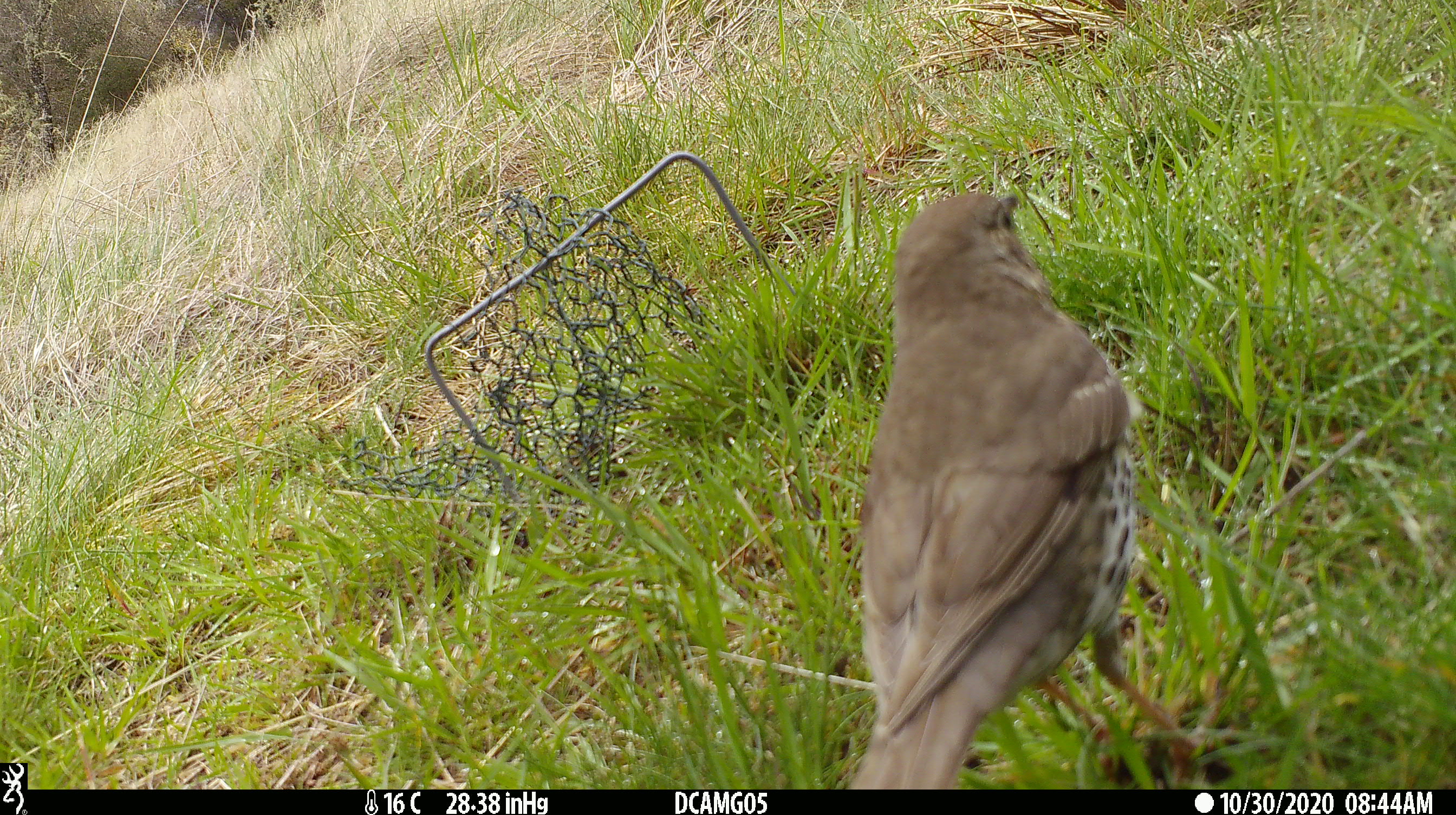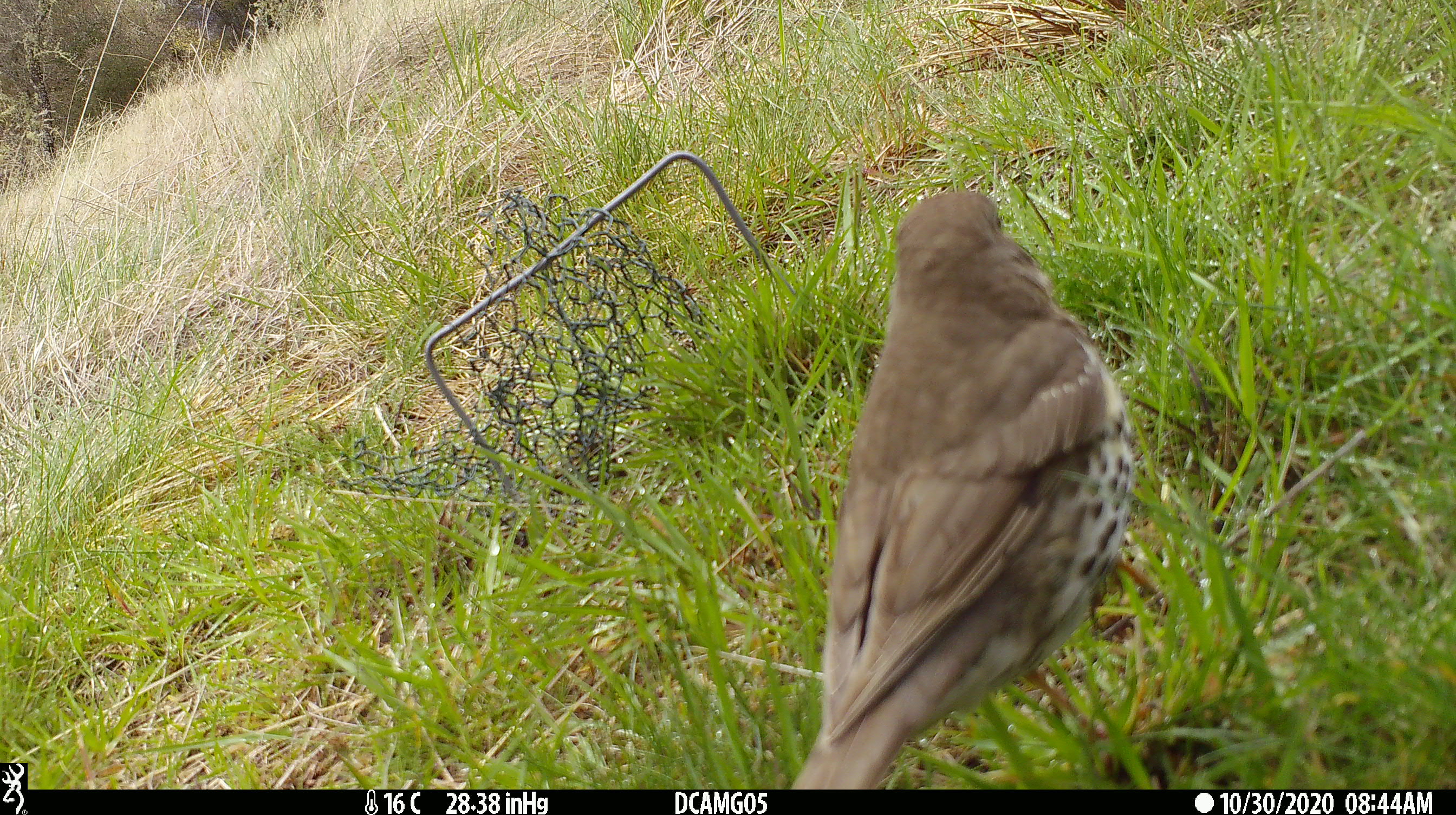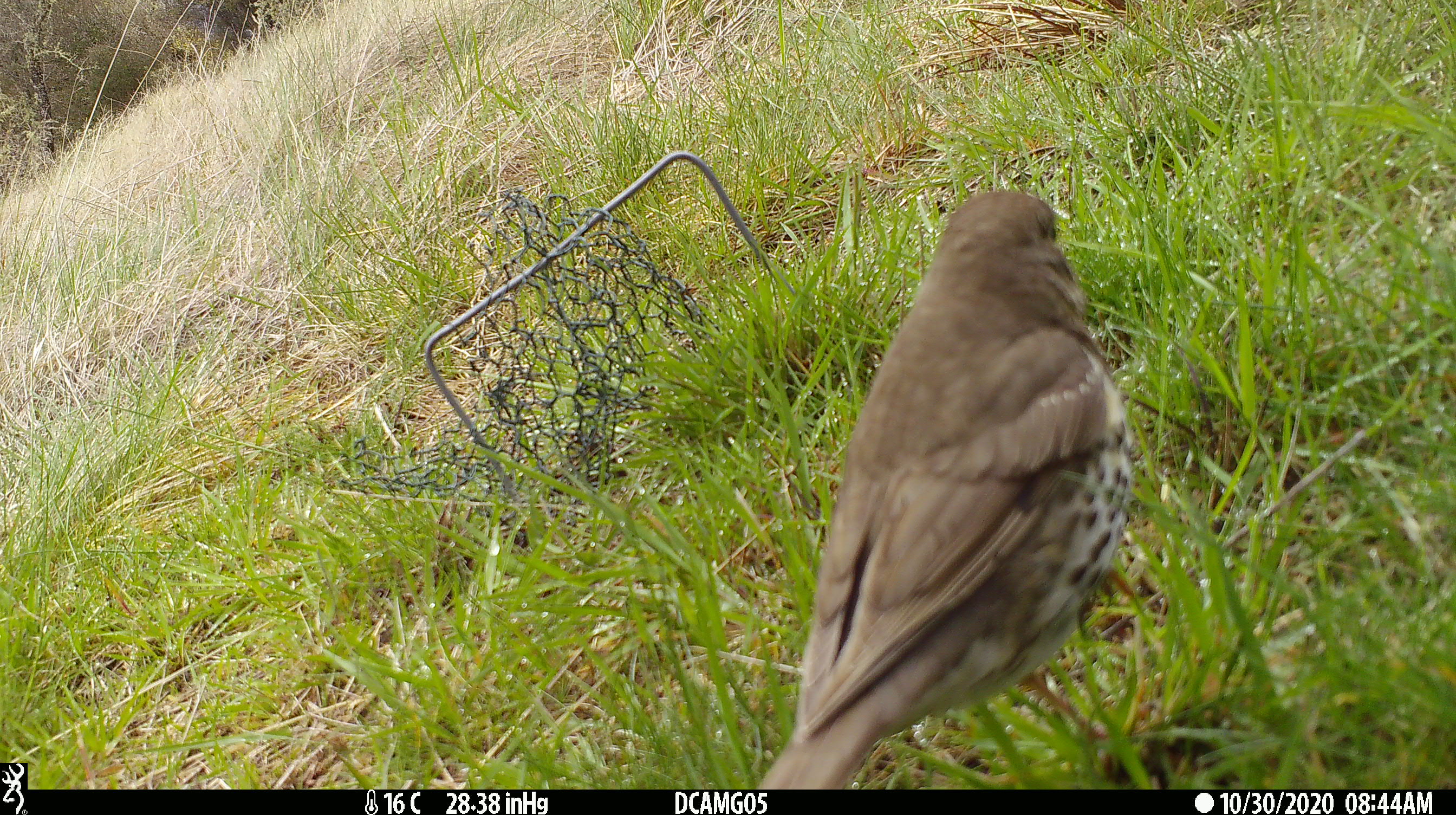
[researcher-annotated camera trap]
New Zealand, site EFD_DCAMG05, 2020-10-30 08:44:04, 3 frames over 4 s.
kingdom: Animalia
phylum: Chordata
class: Aves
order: Passeriformes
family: Turdidae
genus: Turdus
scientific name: Turdus philomelos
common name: song thrush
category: thrush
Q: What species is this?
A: Thrush (song thrush) (Turdus philomelos).